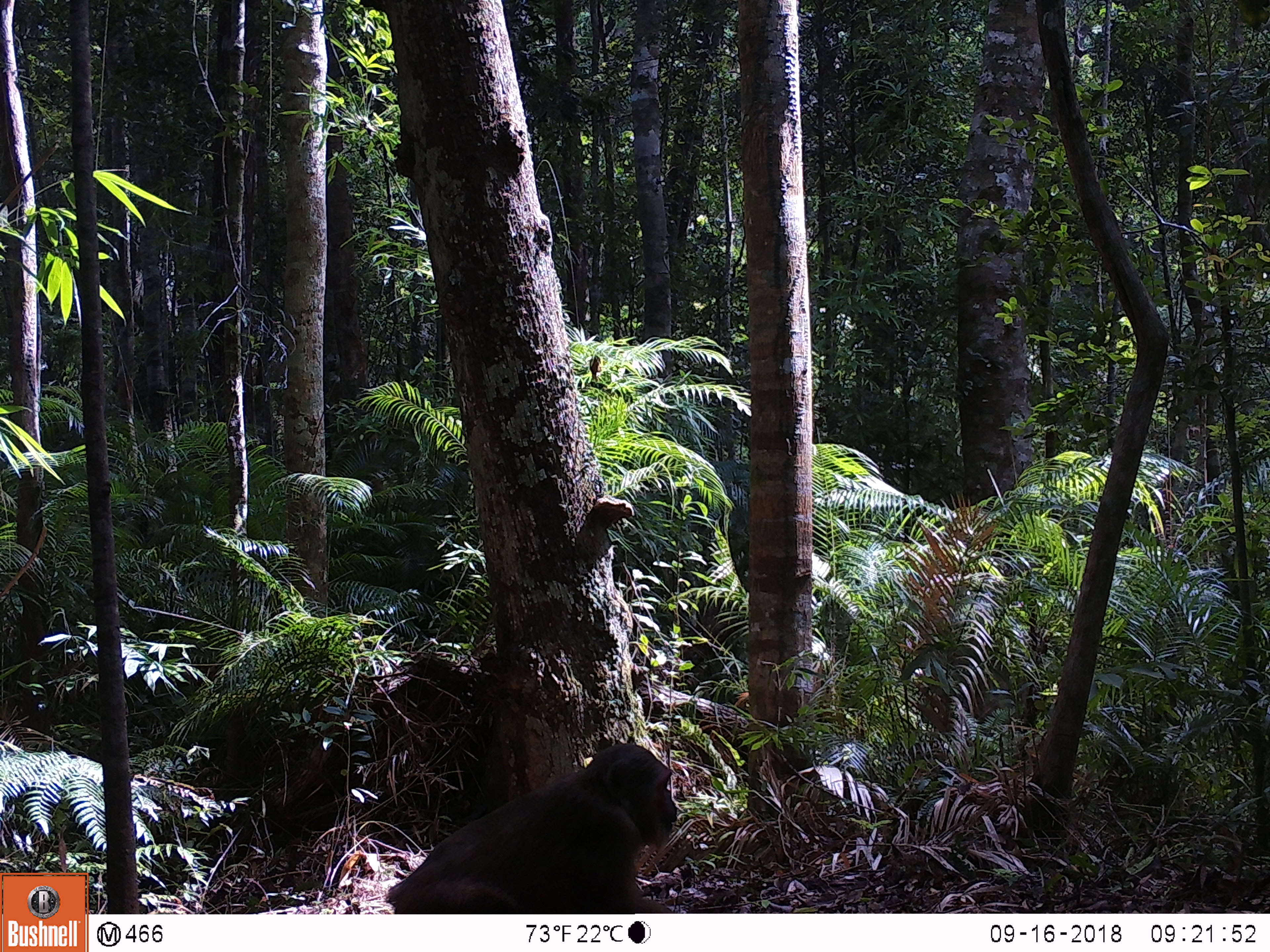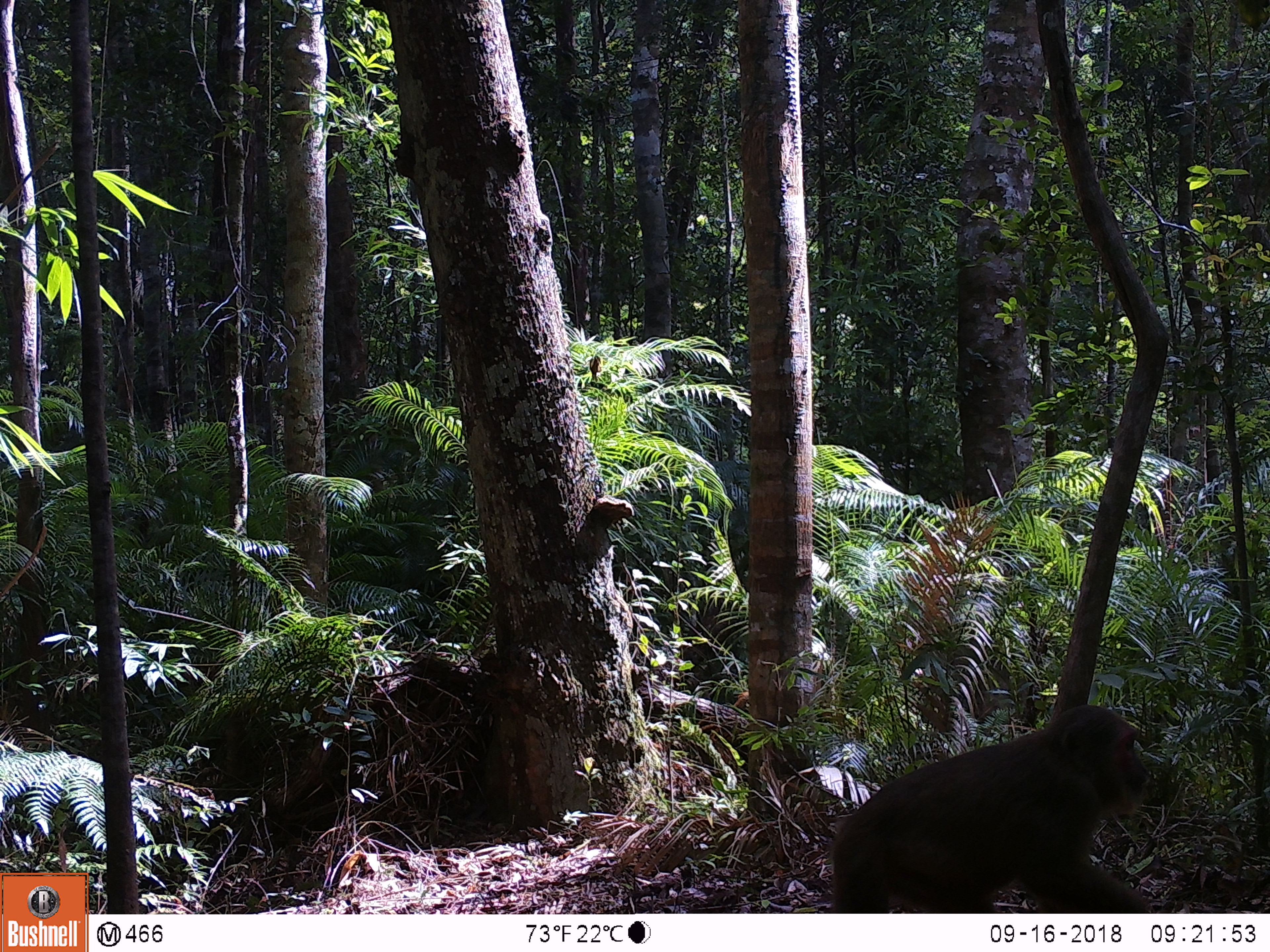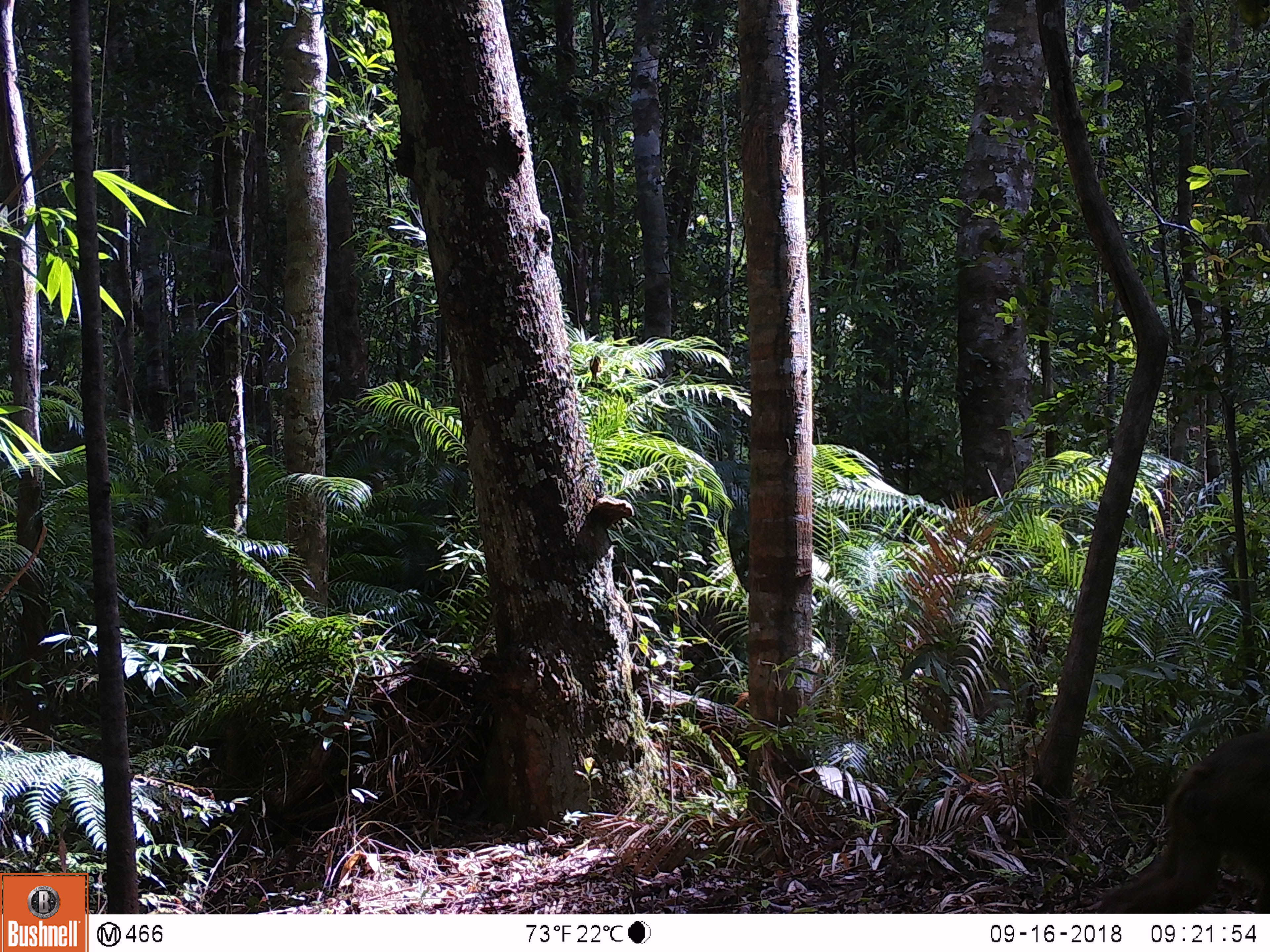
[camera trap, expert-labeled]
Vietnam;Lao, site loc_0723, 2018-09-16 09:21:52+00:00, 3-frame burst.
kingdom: Animalia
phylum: Chordata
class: Mammalia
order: Primates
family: Cercopithecidae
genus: Macaca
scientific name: Macaca arctoides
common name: stump-tailed macaque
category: stump tailed macaque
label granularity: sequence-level